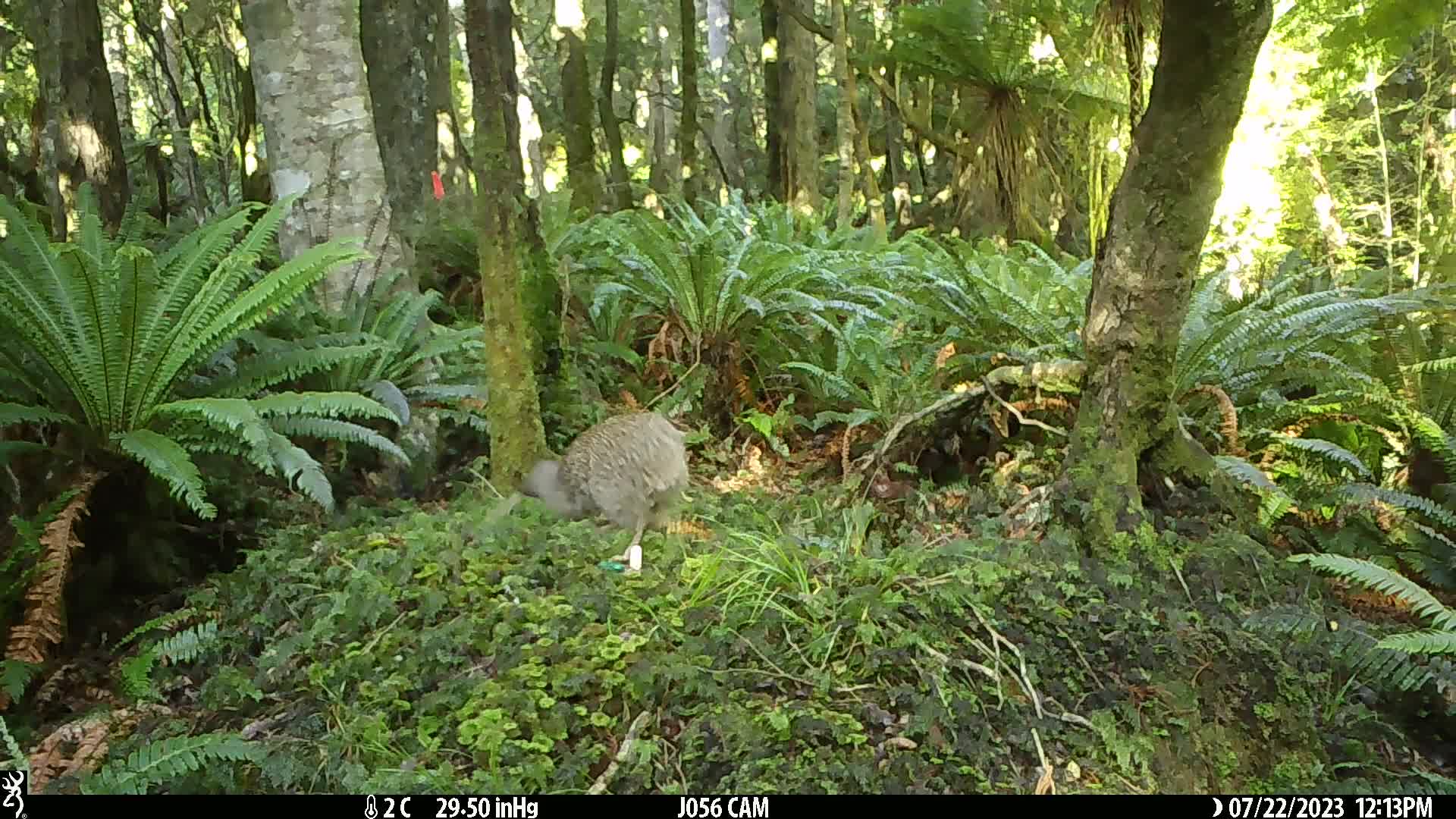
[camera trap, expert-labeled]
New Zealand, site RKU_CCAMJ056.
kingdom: Animalia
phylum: Chordata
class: Aves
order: Apterygiformes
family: Apterygidae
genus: Apteryx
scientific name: Apteryx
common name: kiwi